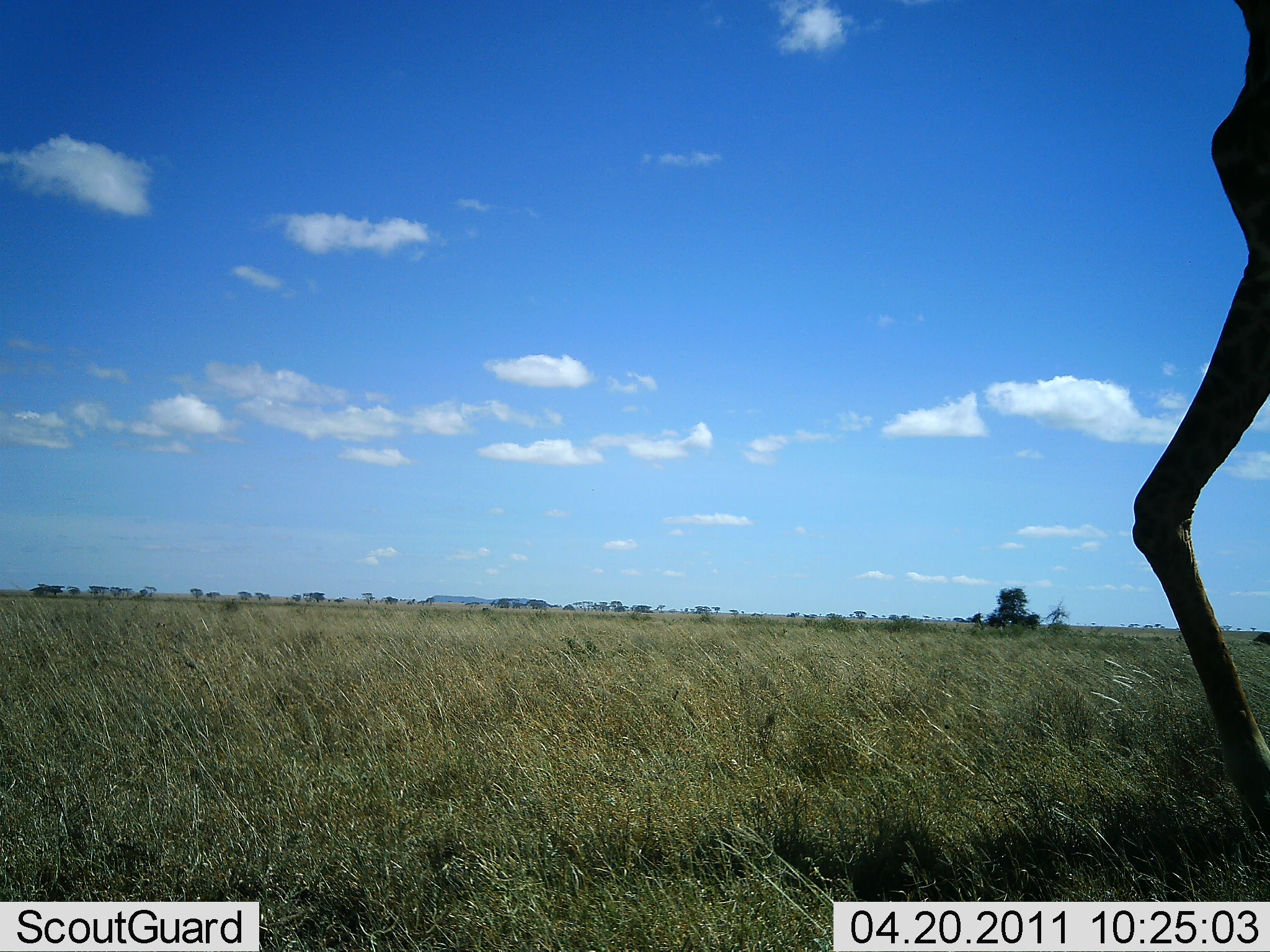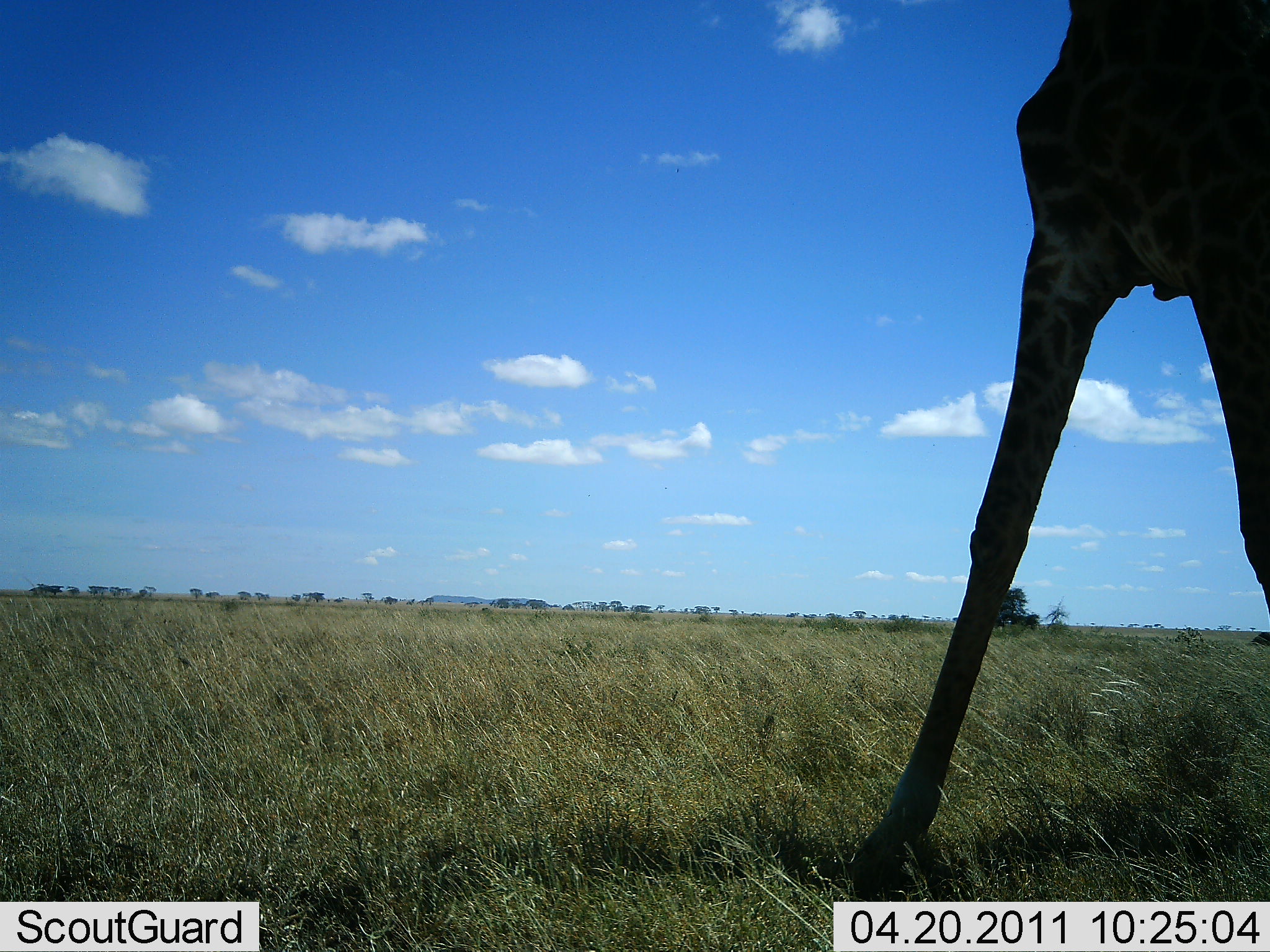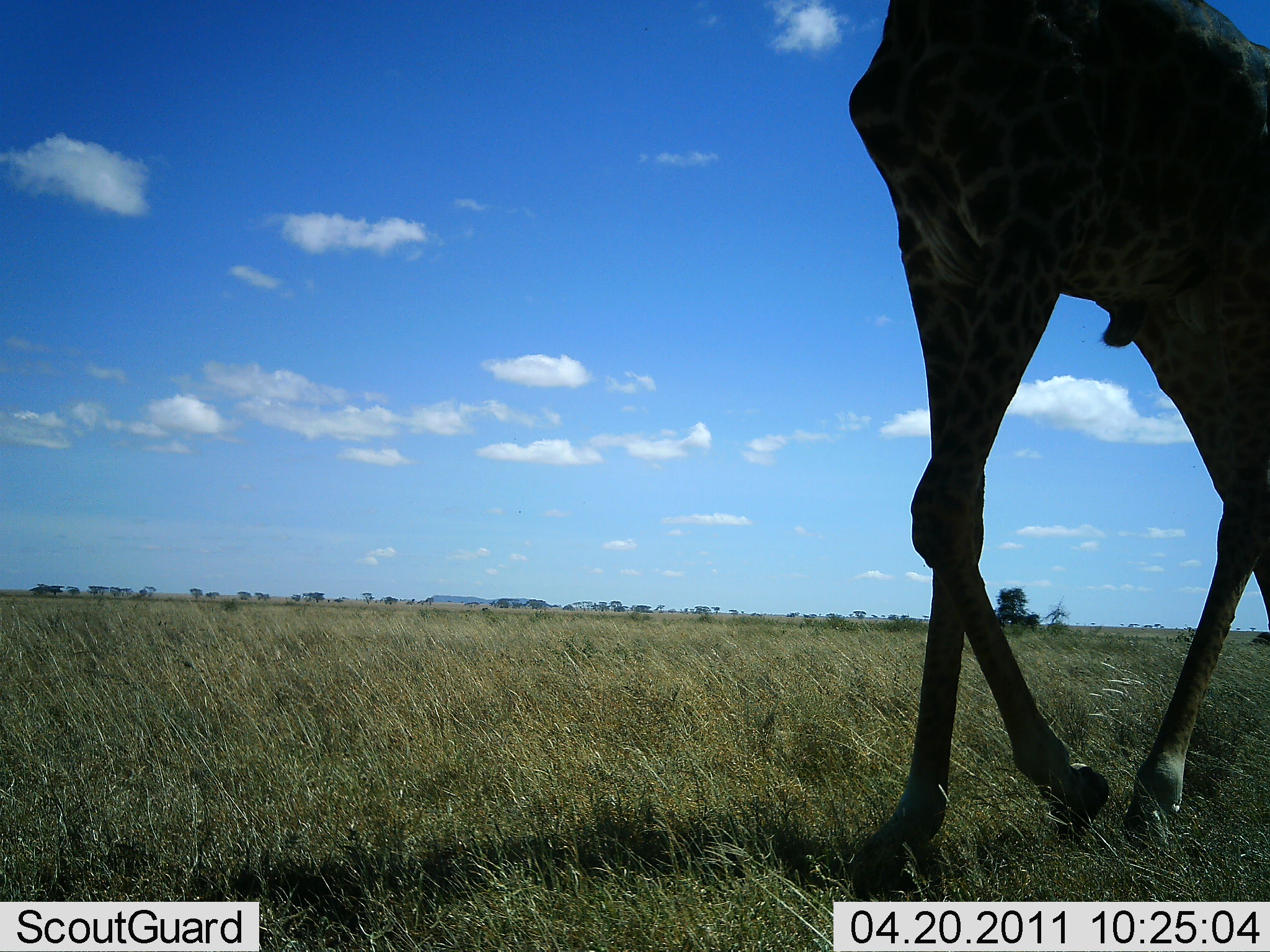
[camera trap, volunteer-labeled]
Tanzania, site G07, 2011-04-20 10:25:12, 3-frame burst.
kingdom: Animalia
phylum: Chordata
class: Mammalia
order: Artiodactyla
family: Giraffidae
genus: Giraffa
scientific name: Giraffa camelopardalis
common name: giraffe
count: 1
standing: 0%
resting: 0%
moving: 100%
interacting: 0%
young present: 0%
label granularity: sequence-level